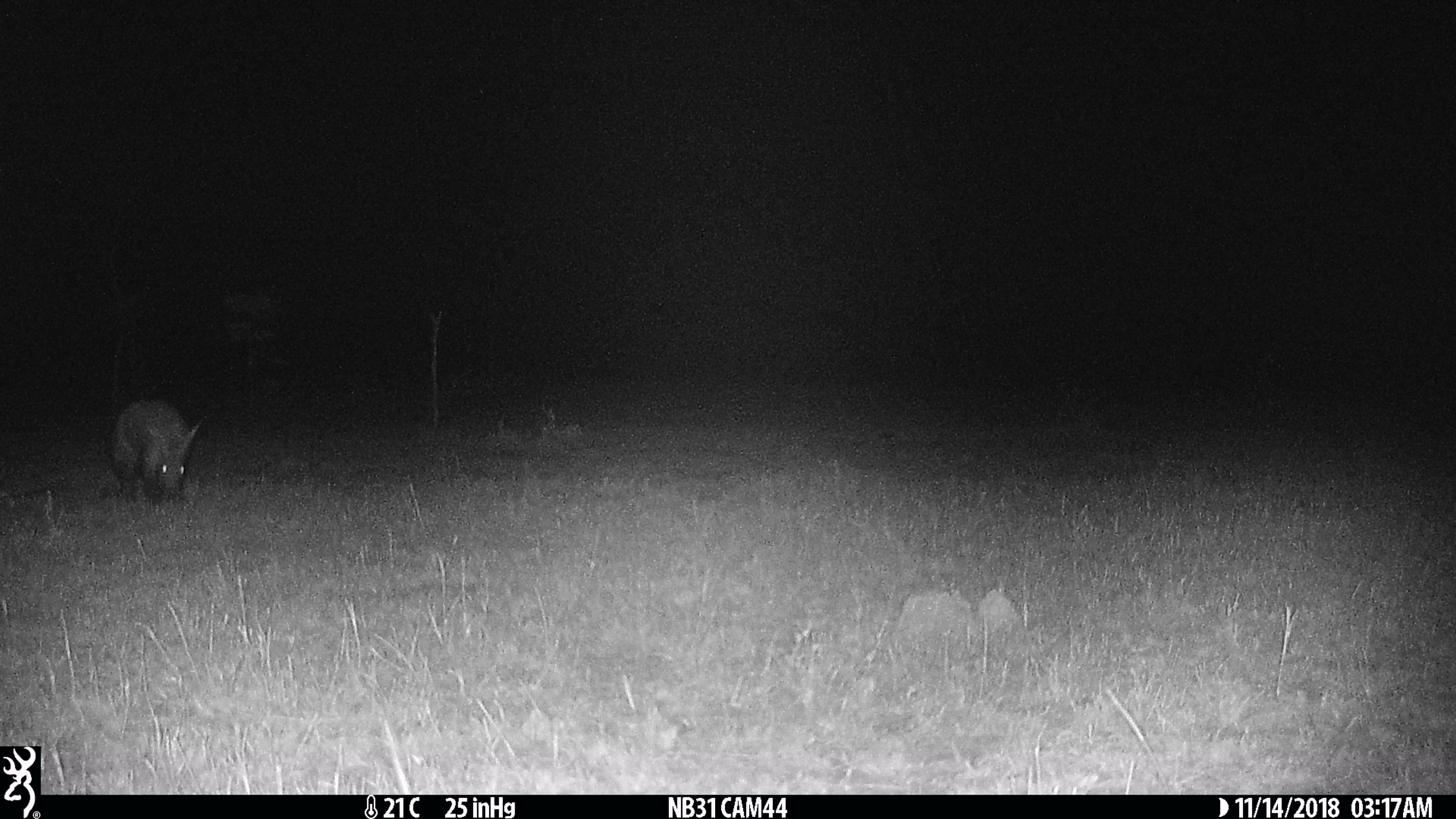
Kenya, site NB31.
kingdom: Animalia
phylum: Chordata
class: Mammalia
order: Tubulidentata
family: Orycteropodidae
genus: Orycteropus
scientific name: Orycteropus afer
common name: aardvark